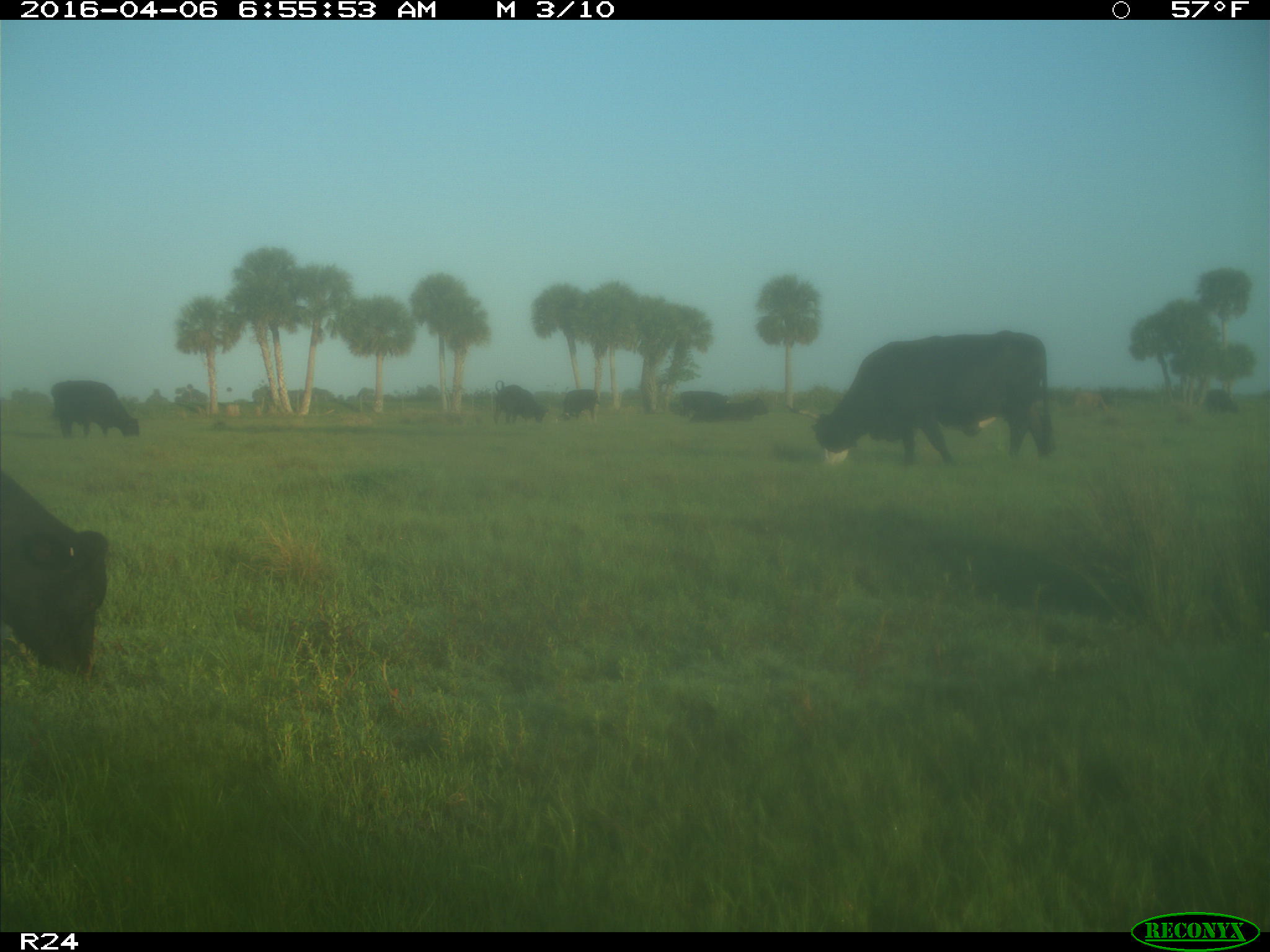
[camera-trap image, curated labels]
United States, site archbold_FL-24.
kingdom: Animalia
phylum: Chordata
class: Mammalia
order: Artiodactyla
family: Bovidae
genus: Bos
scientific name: Bos taurus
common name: domestic cow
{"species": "Bos taurus (domestic cow)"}